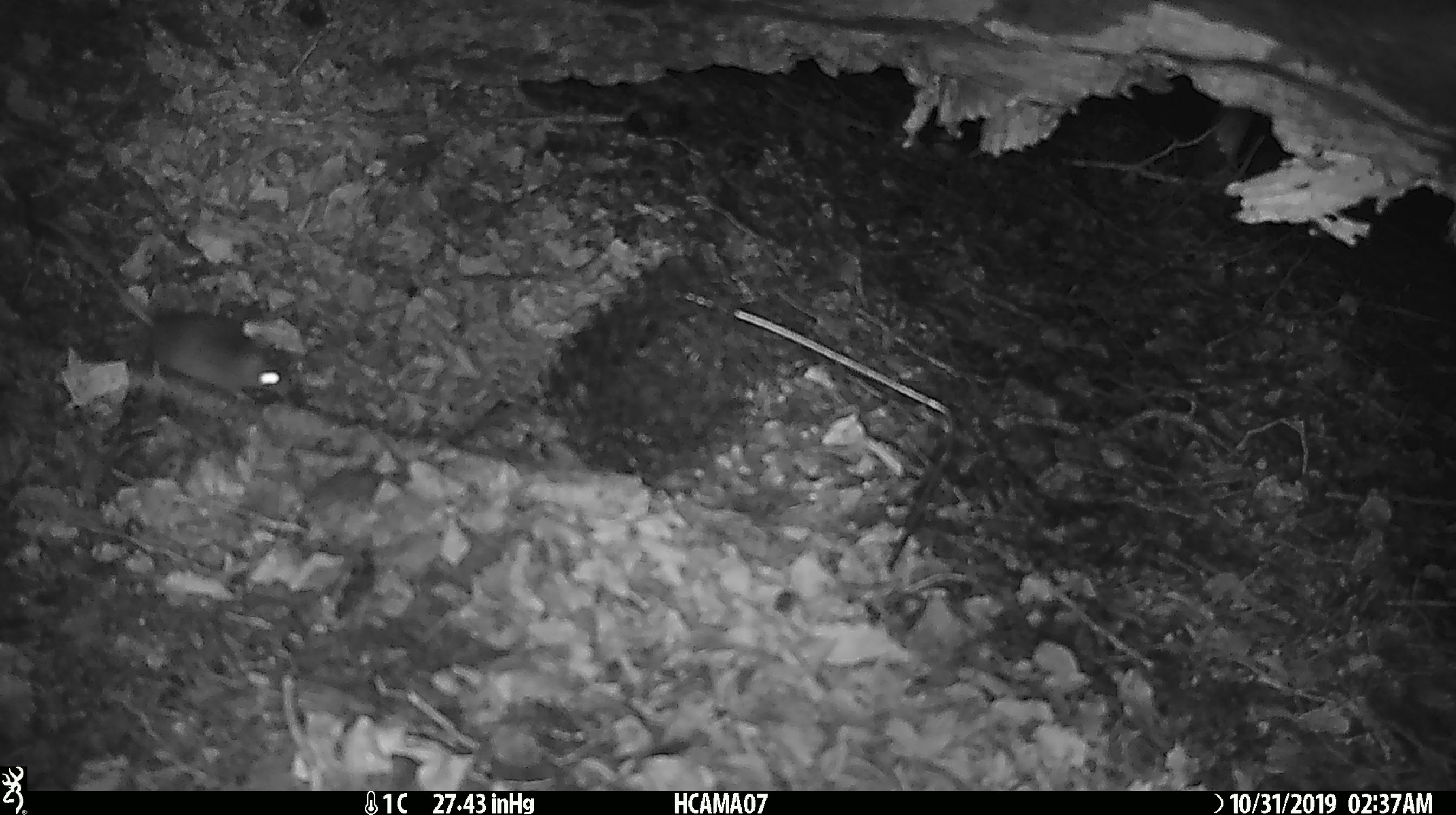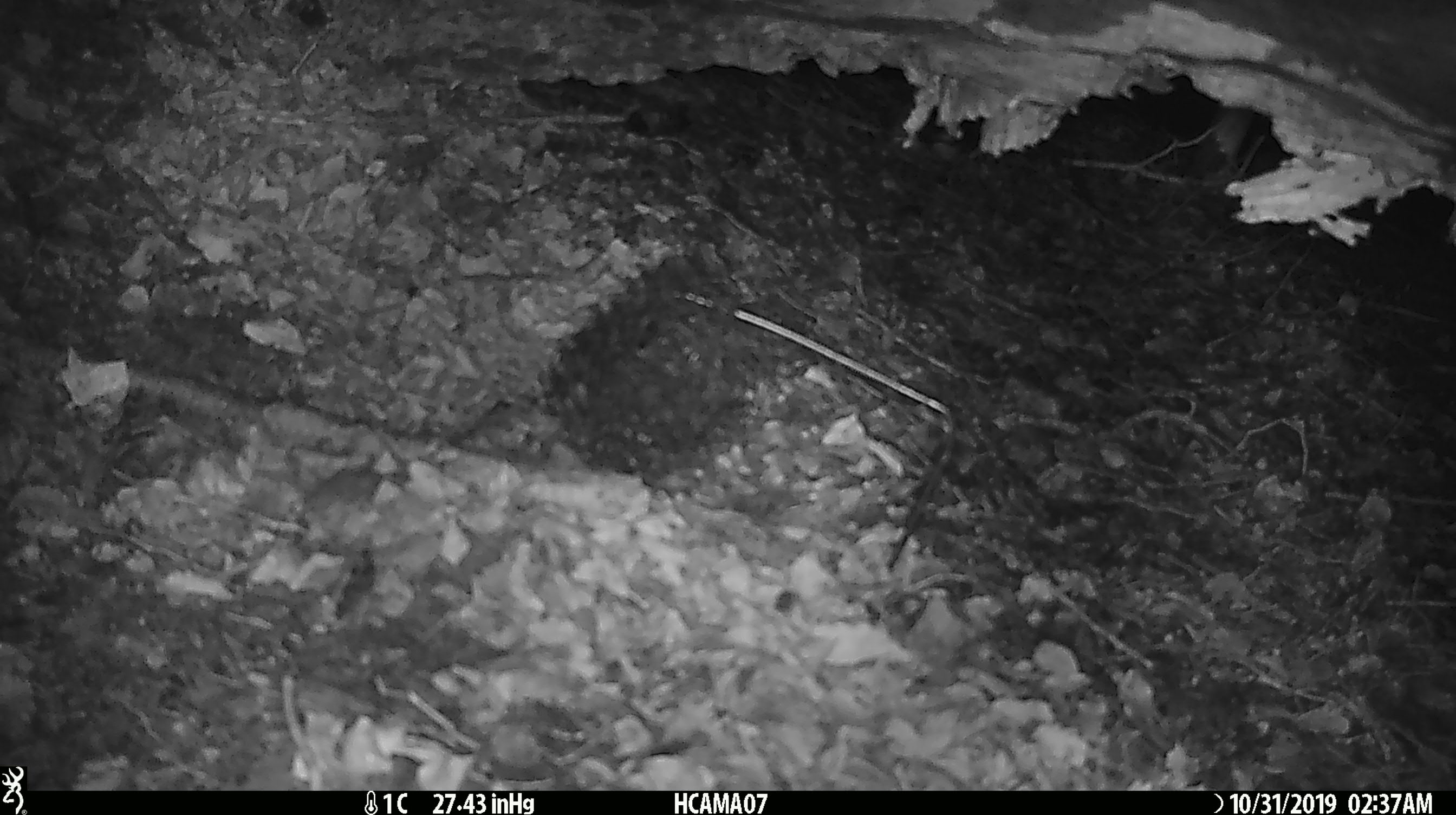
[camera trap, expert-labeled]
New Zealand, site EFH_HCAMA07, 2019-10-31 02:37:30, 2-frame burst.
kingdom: Animalia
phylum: Chordata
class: Mammalia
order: Rodentia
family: Muridae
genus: Mus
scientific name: Mus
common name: mouse